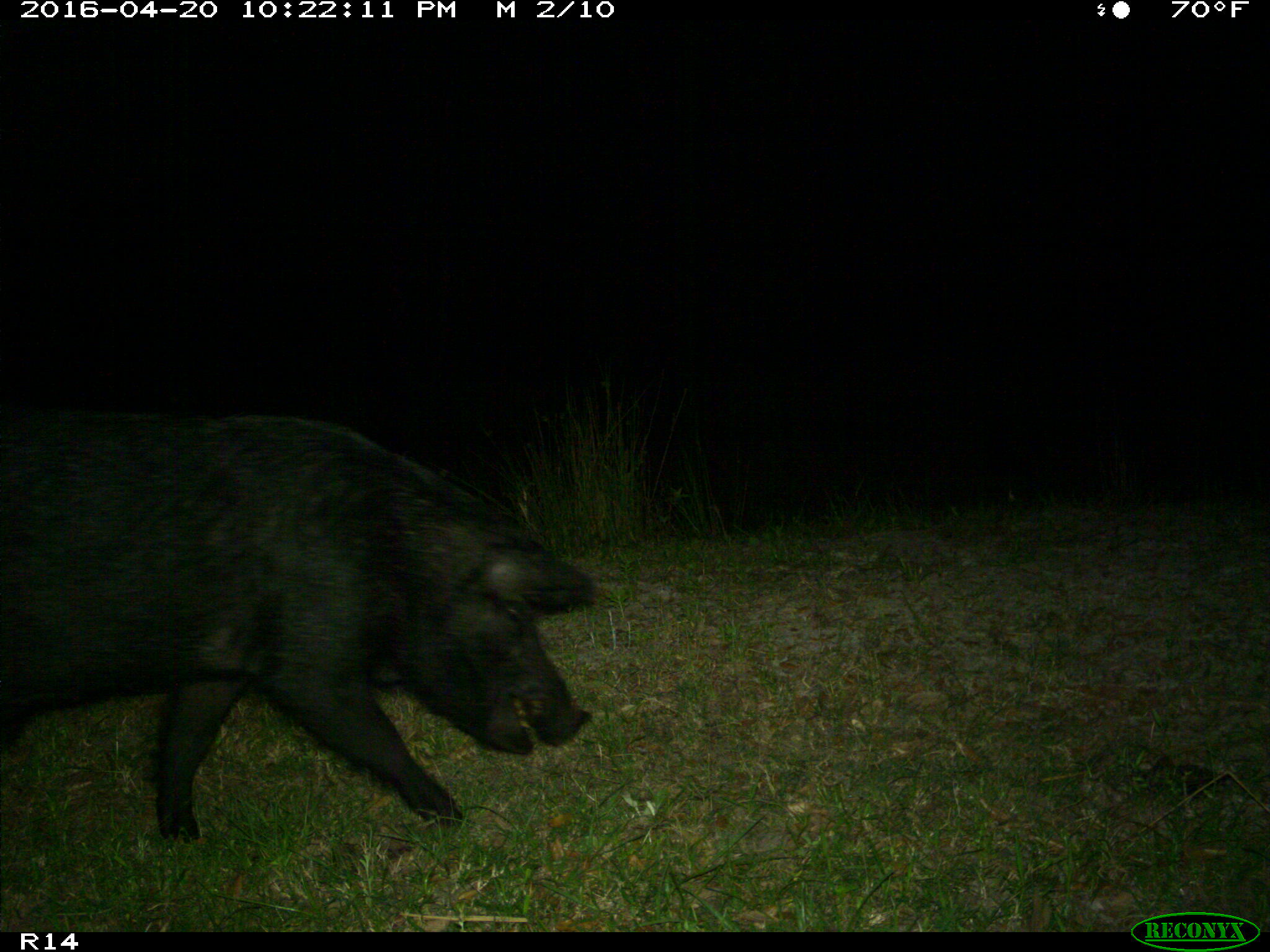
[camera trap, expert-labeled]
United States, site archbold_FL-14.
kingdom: Animalia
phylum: Chordata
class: Mammalia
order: Artiodactyla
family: Suidae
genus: Sus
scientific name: Sus scrofa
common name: wild boar